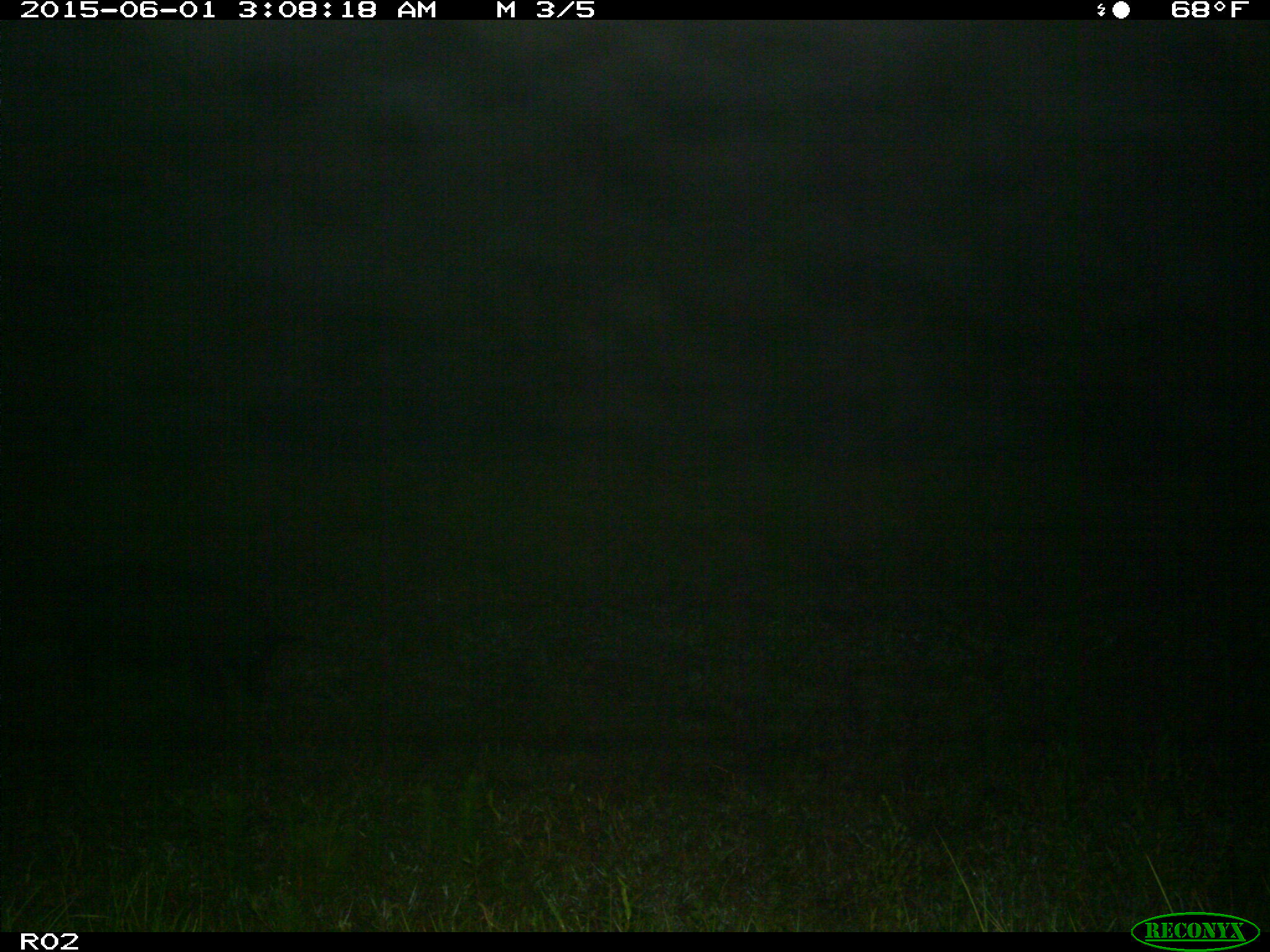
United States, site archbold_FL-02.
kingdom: Animalia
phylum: Chordata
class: Mammalia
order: Artiodactyla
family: Suidae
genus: Sus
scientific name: Sus scrofa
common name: wild boar